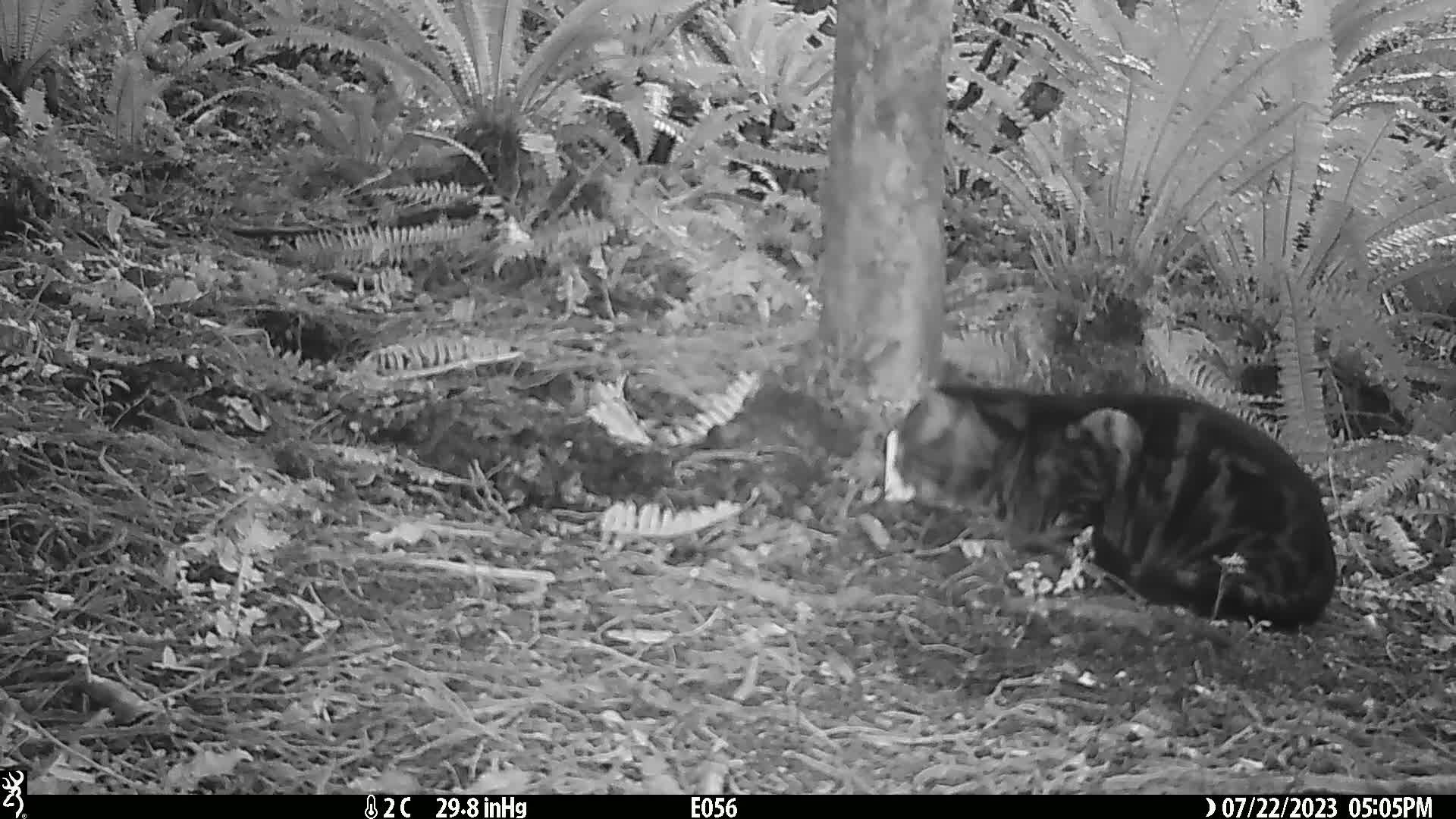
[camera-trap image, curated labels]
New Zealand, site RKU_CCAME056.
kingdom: Animalia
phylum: Chordata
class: Mammalia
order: Carnivora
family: Felidae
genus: Felis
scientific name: Felis catus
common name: domestic cat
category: cat